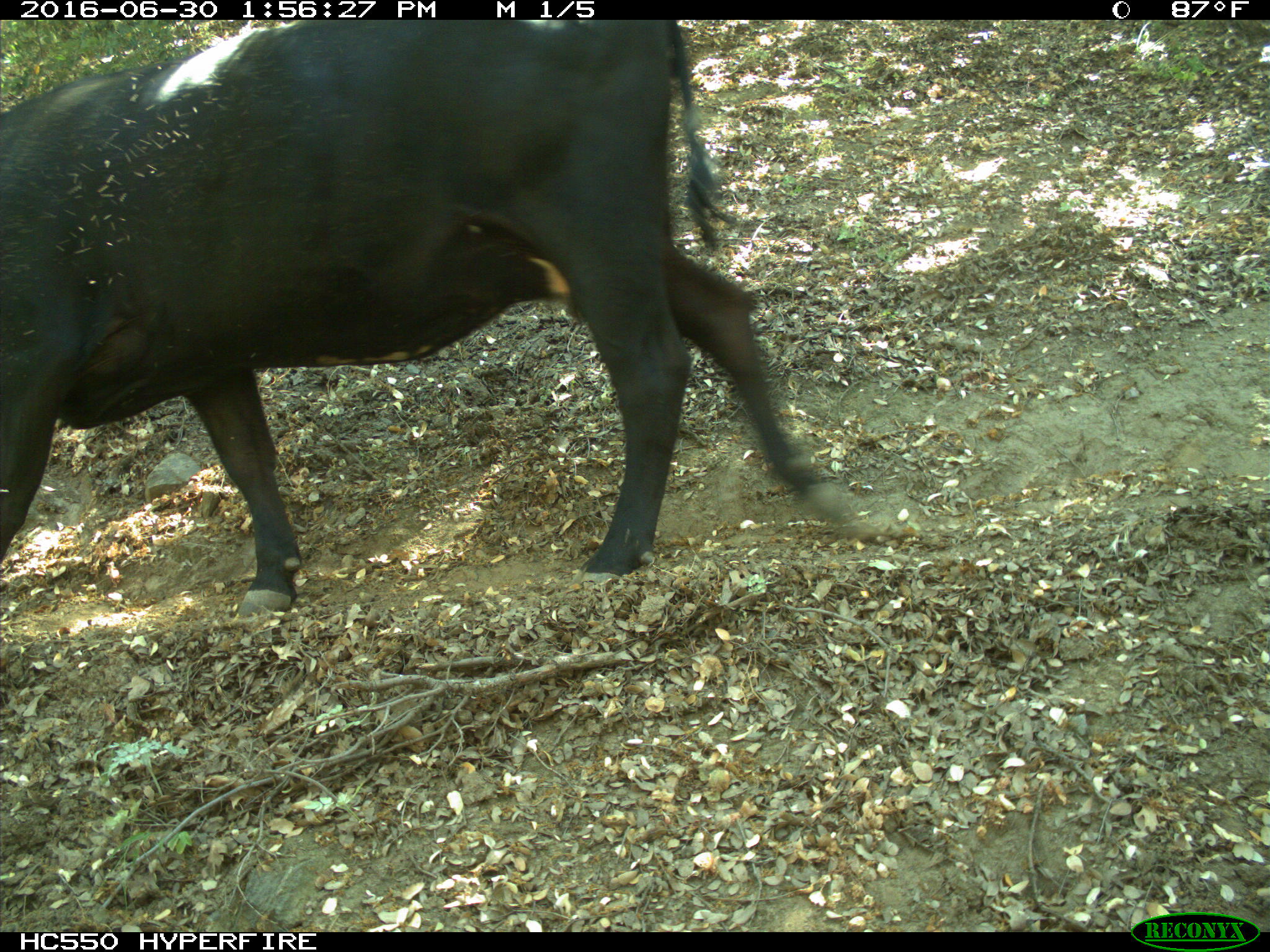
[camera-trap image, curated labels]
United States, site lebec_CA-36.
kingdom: Animalia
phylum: Chordata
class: Mammalia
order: Artiodactyla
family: Bovidae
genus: Bos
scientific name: Bos taurus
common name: domestic cow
Bos taurus (domestic cow).